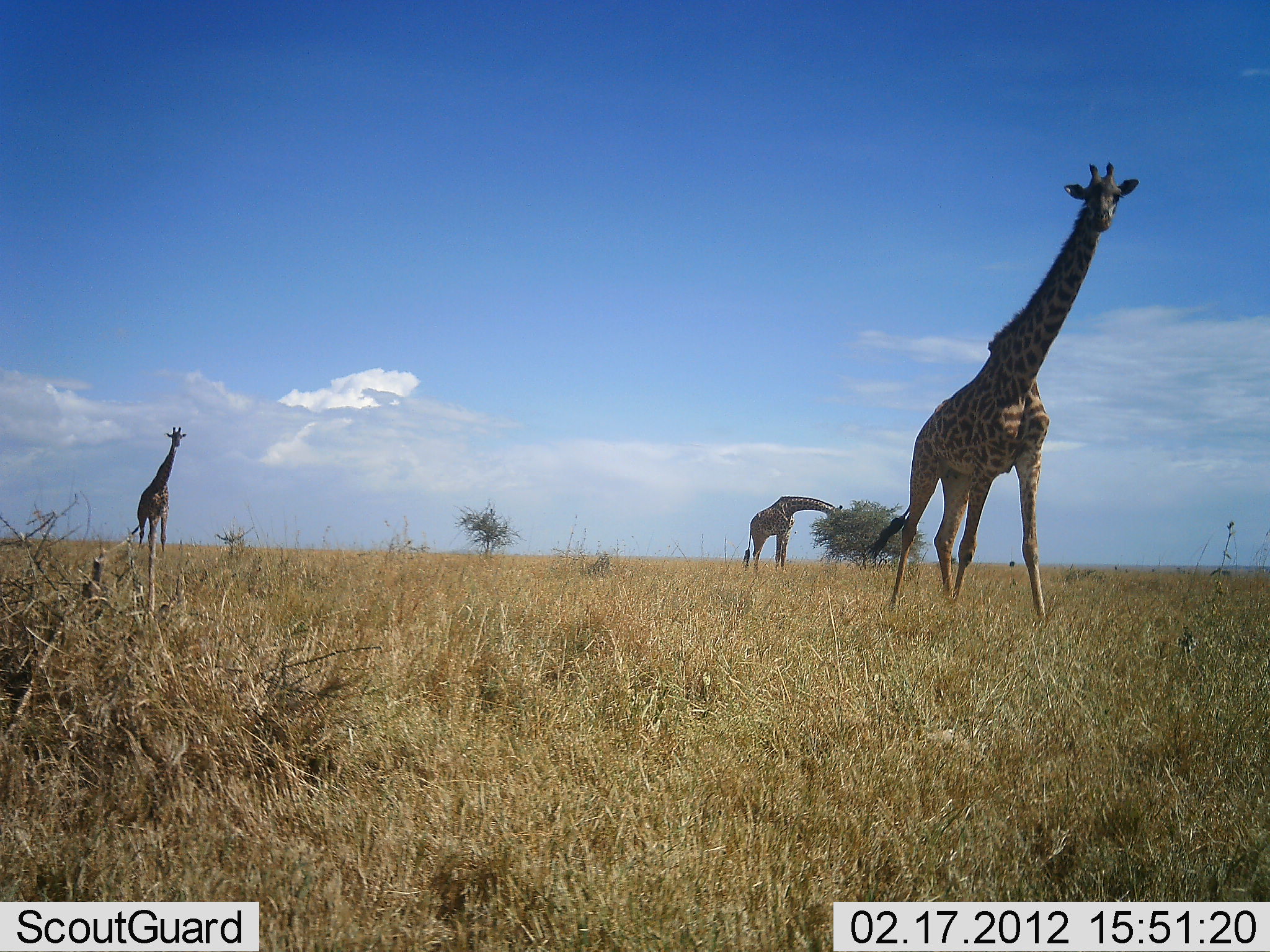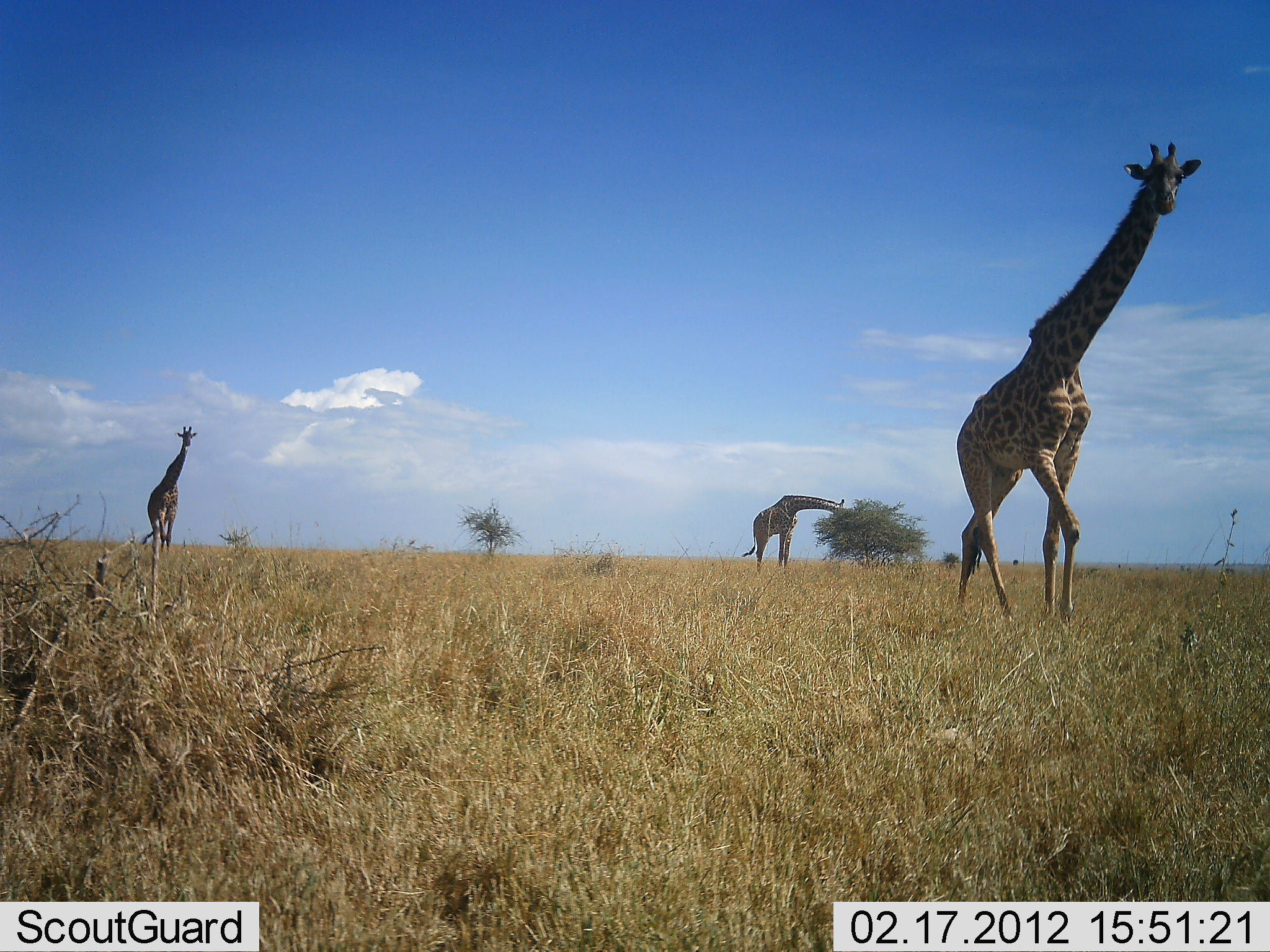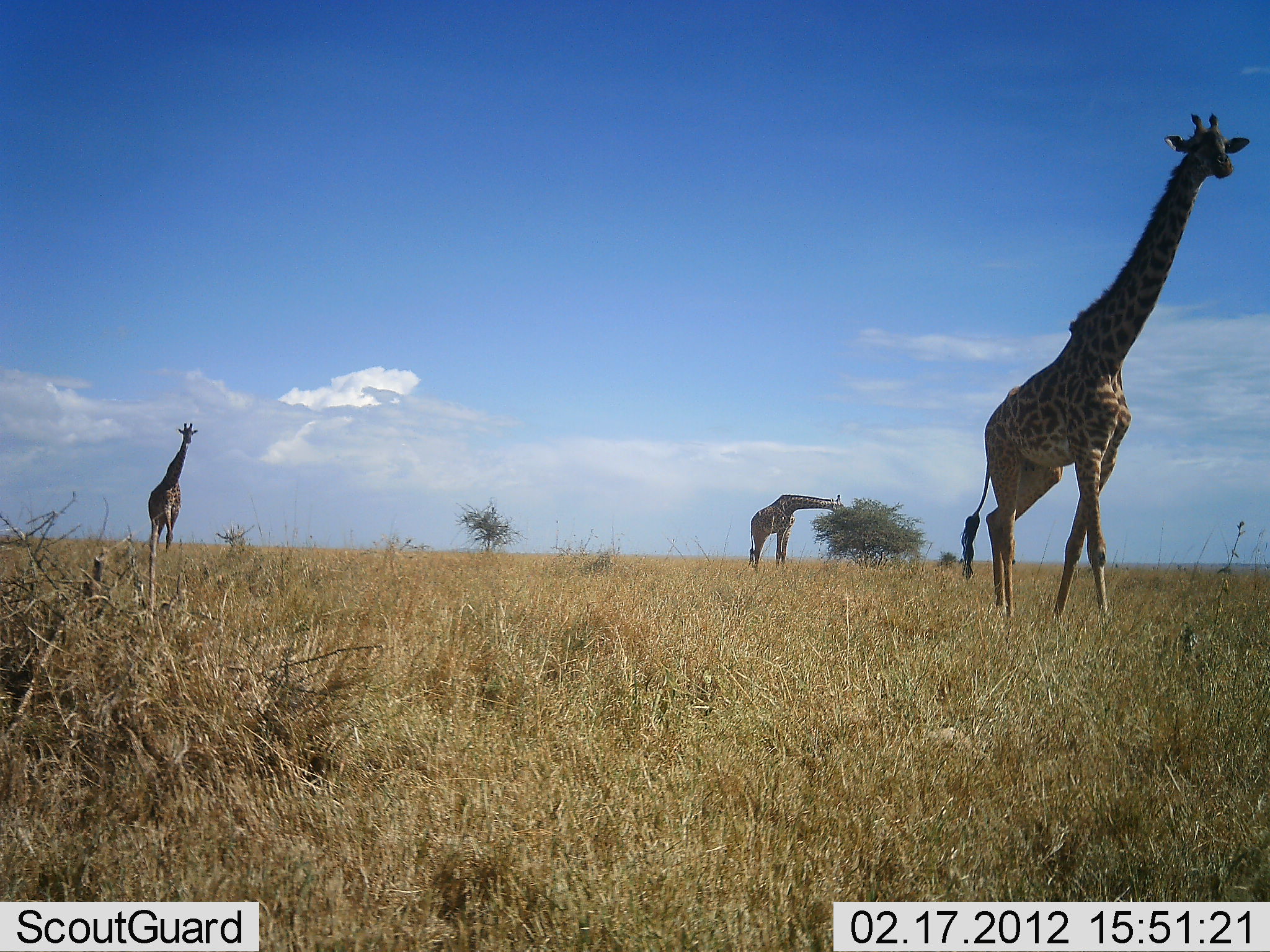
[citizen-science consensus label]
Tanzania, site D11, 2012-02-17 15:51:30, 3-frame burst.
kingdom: Animalia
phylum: Chordata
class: Mammalia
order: Artiodactyla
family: Giraffidae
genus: Giraffa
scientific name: Giraffa camelopardalis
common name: giraffe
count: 3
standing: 24%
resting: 0%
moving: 100%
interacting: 3%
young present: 0%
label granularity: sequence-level